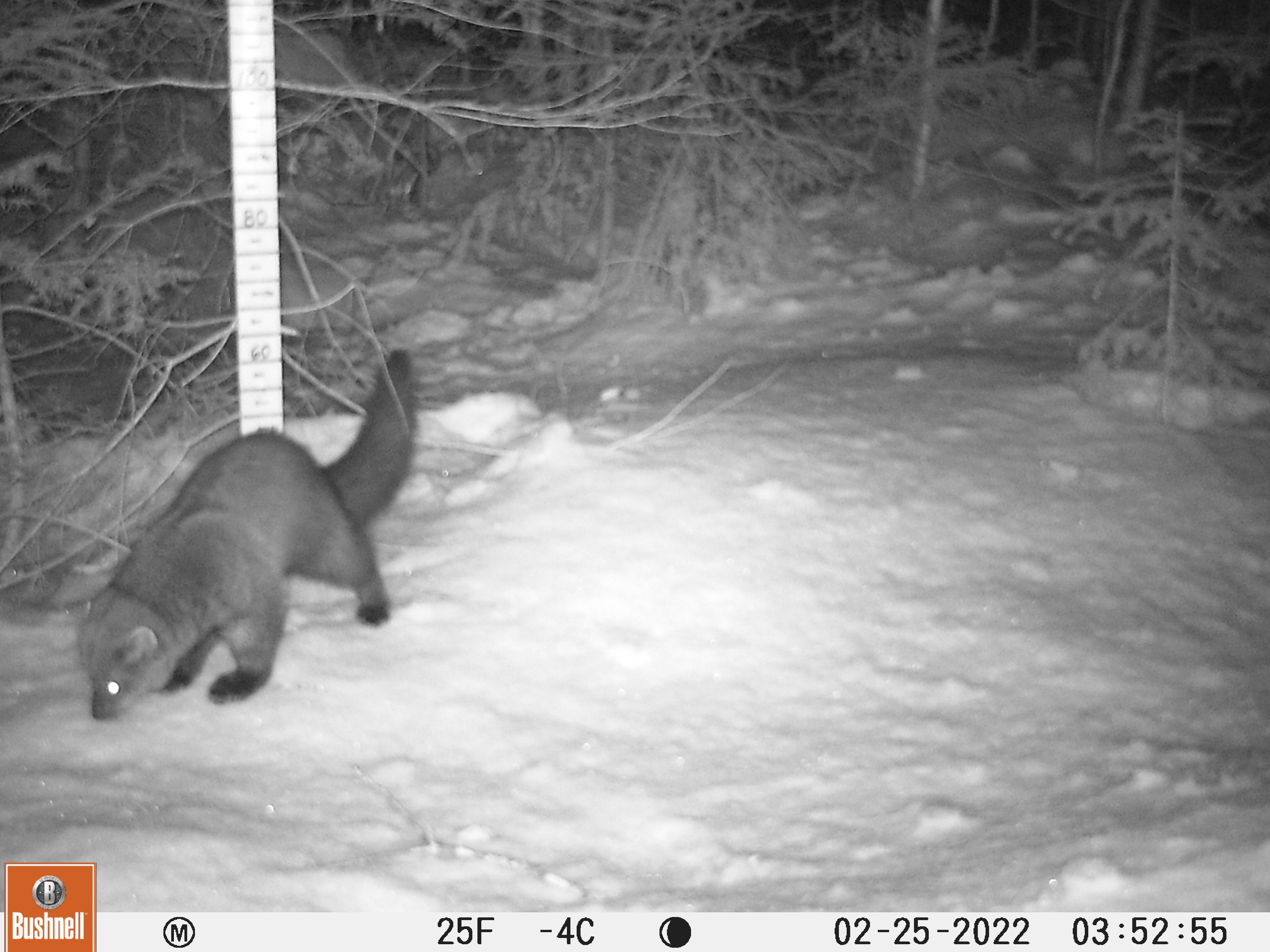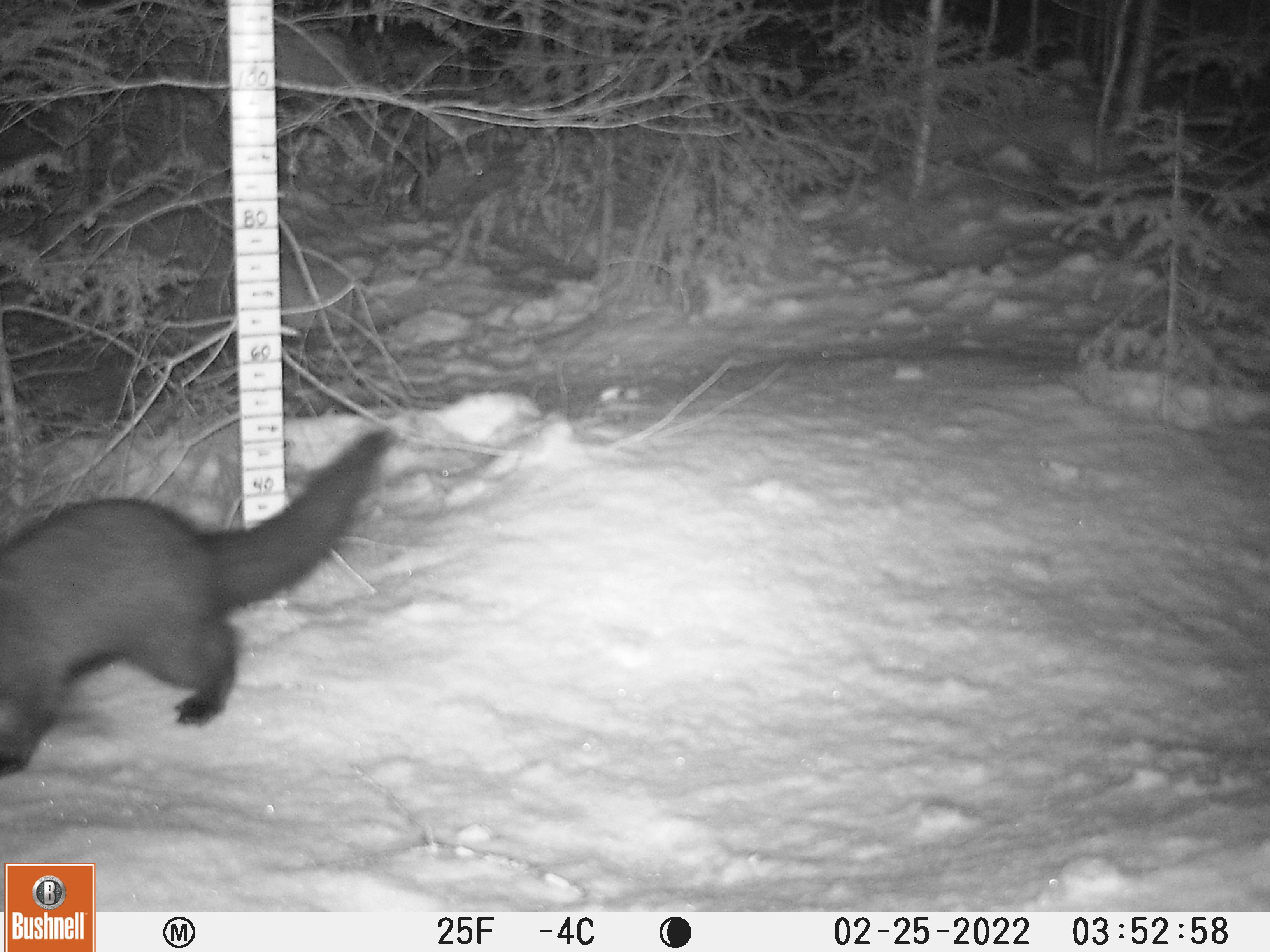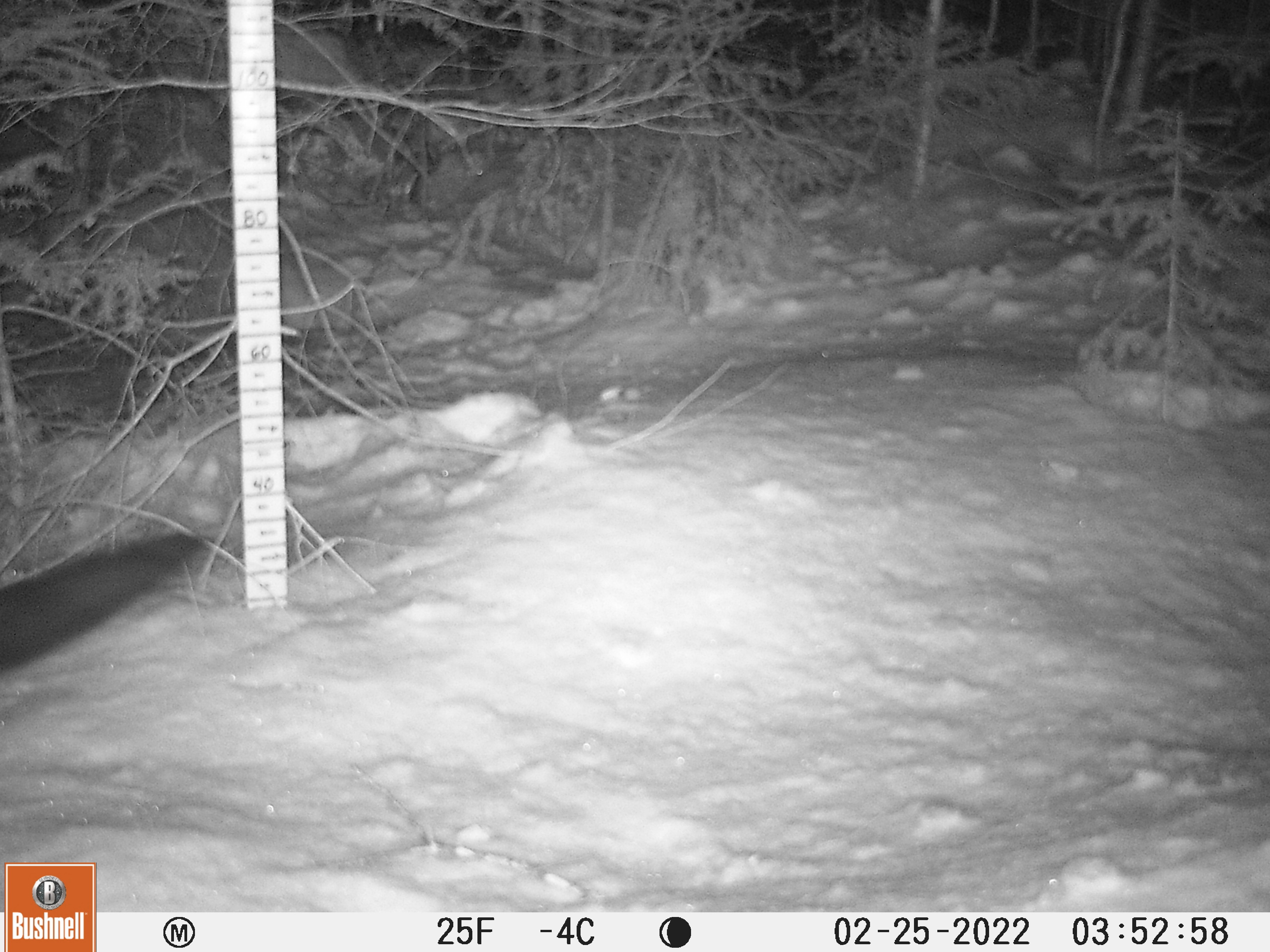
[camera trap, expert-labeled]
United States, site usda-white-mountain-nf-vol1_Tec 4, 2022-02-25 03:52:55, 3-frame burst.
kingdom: Animalia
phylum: Chordata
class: Mammalia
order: Carnivora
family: Mustelidae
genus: Pekania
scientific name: Pekania pennanti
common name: fisher